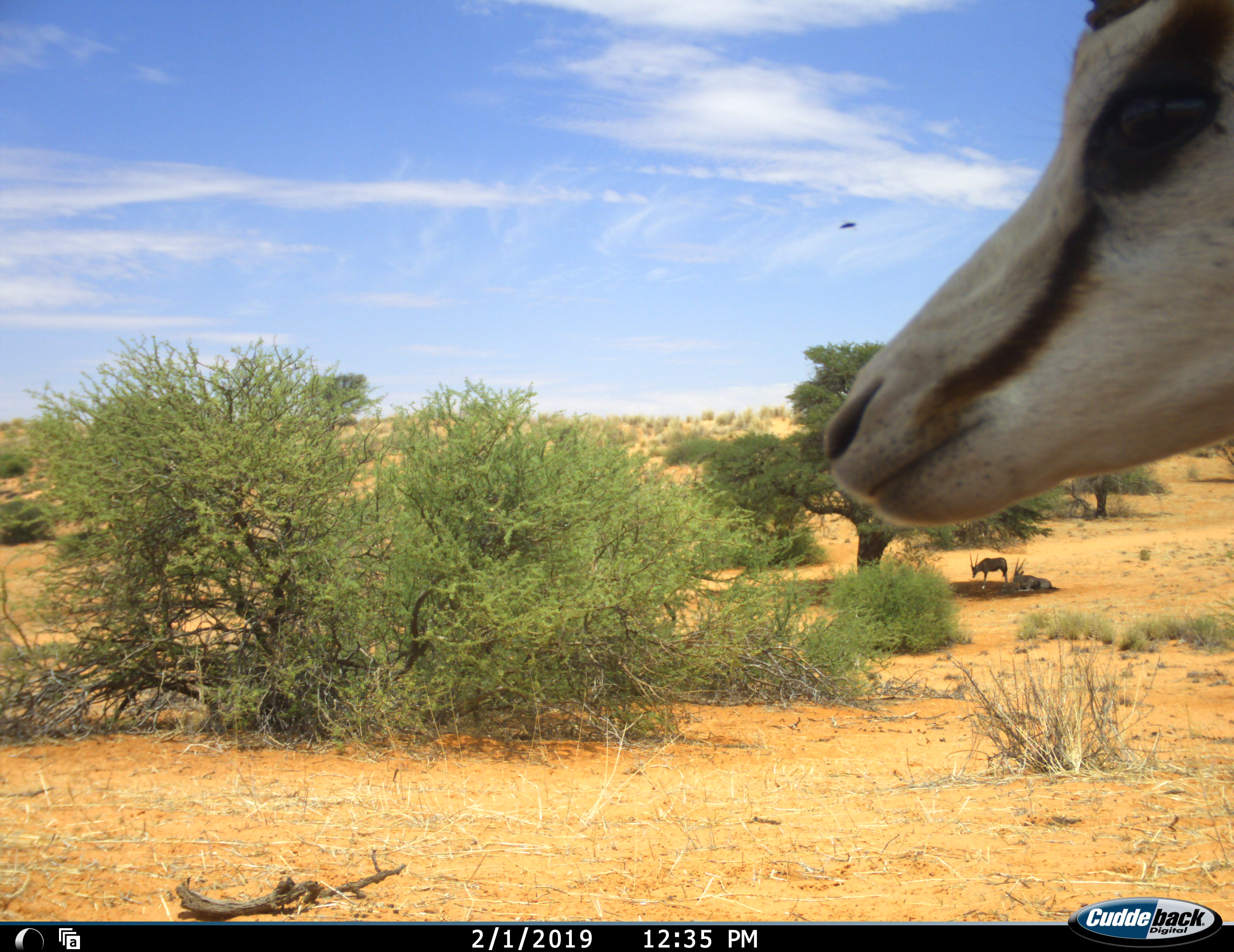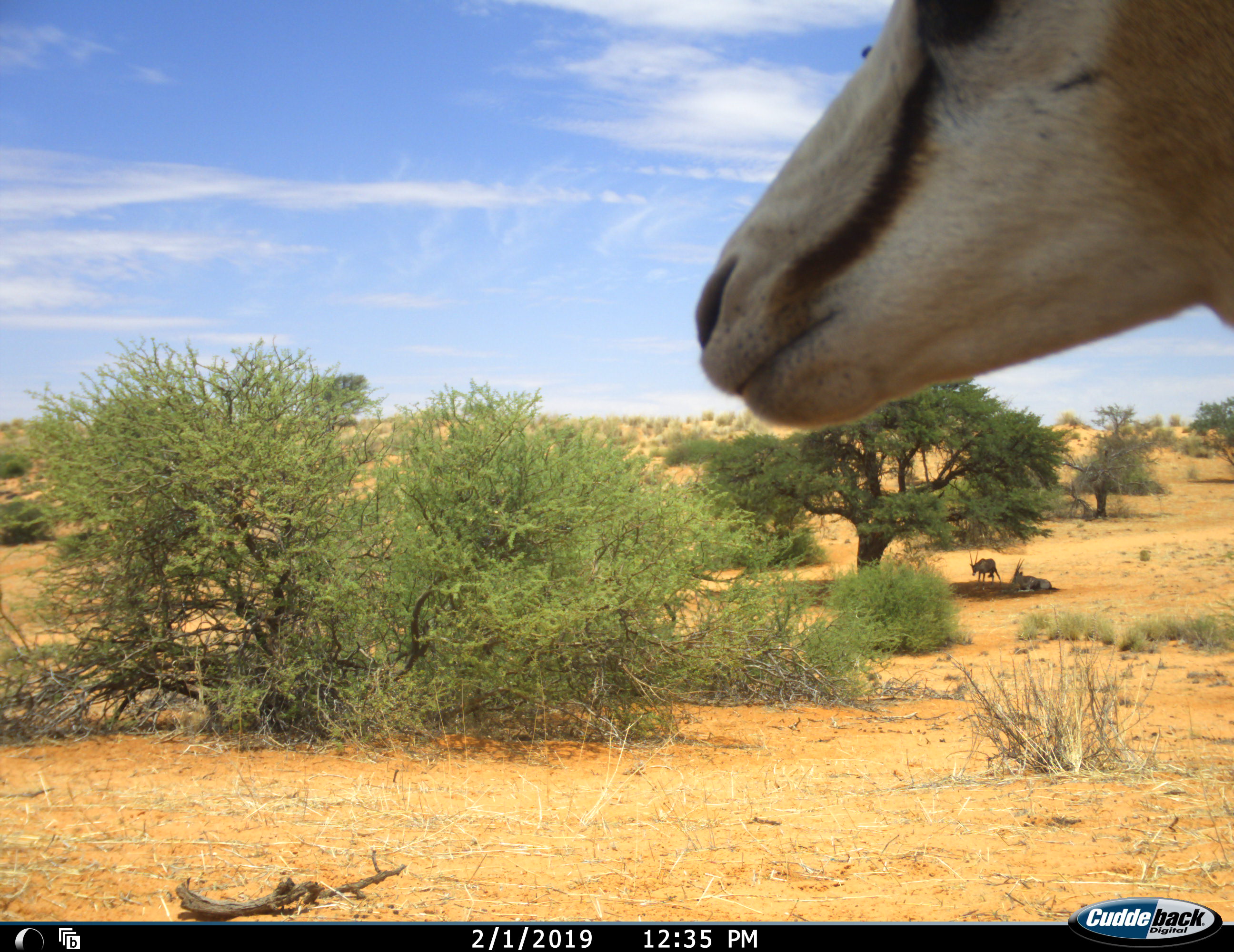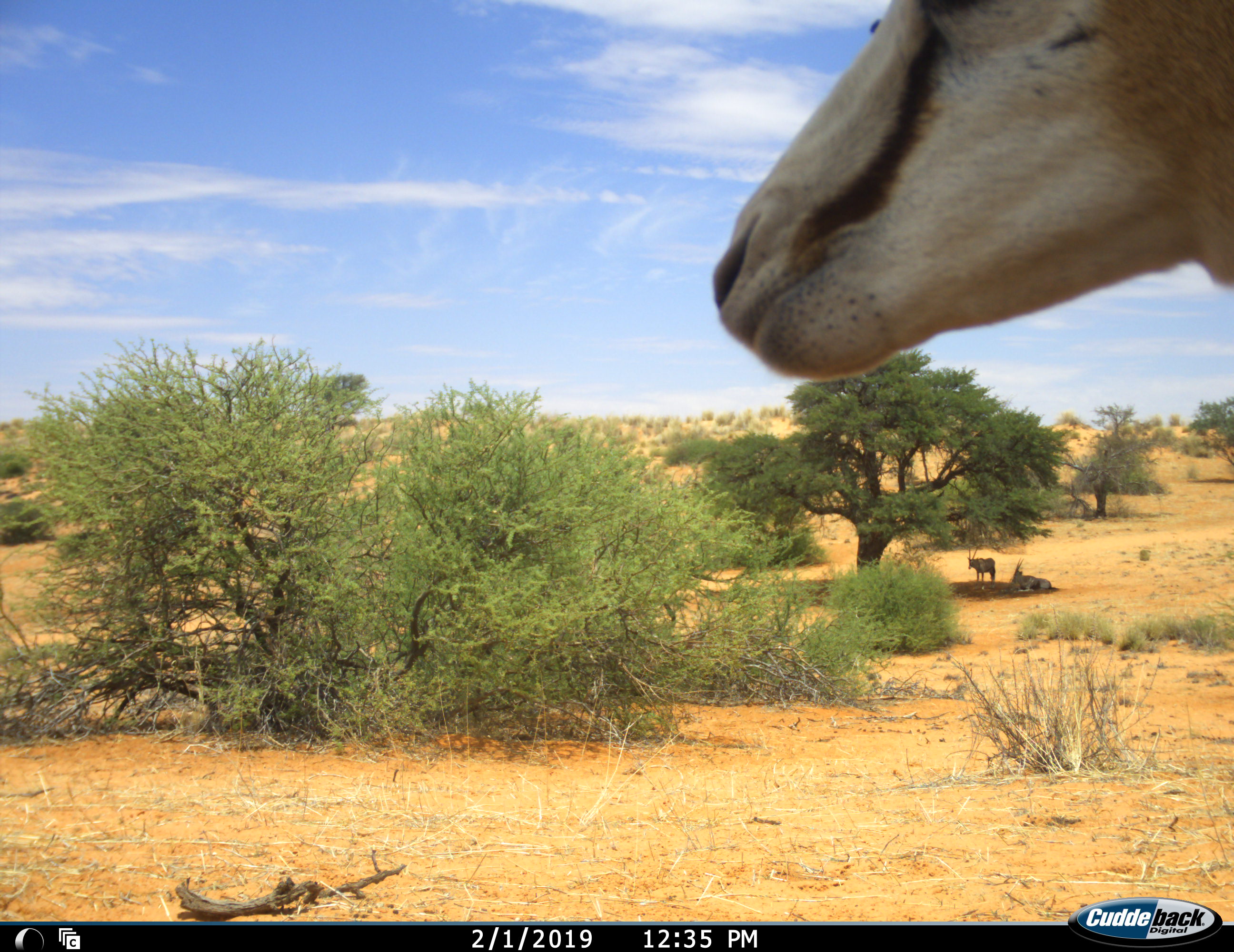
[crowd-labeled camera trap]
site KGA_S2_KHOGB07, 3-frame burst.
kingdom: Animalia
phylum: Chordata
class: Mammalia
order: Artiodactyla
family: Bovidae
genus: Oryx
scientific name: Oryx gazella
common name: gemsbok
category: oryx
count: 2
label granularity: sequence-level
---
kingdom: Animalia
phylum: Chordata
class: Mammalia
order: Artiodactyla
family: Bovidae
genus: Antidorcas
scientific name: Antidorcas marsupialis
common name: springbok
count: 1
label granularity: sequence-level